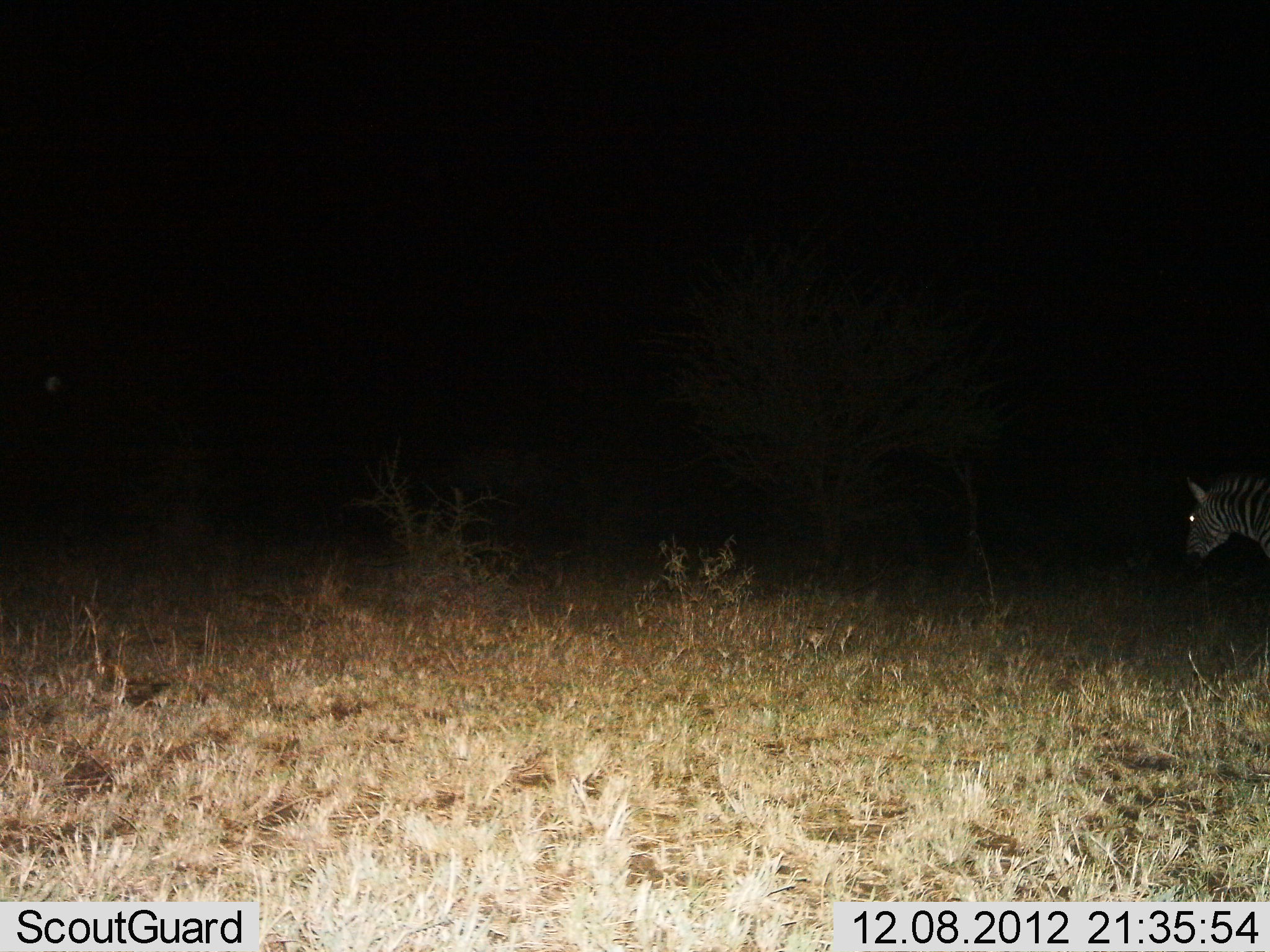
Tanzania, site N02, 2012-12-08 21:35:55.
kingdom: Animalia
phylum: Chordata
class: Mammalia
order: Perissodactyla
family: Equidae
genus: Equus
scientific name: Equus quagga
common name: plains zebra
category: zebra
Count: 1.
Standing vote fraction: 65%.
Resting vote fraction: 0%.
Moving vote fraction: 35%.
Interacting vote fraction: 0%.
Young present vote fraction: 0%.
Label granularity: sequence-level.